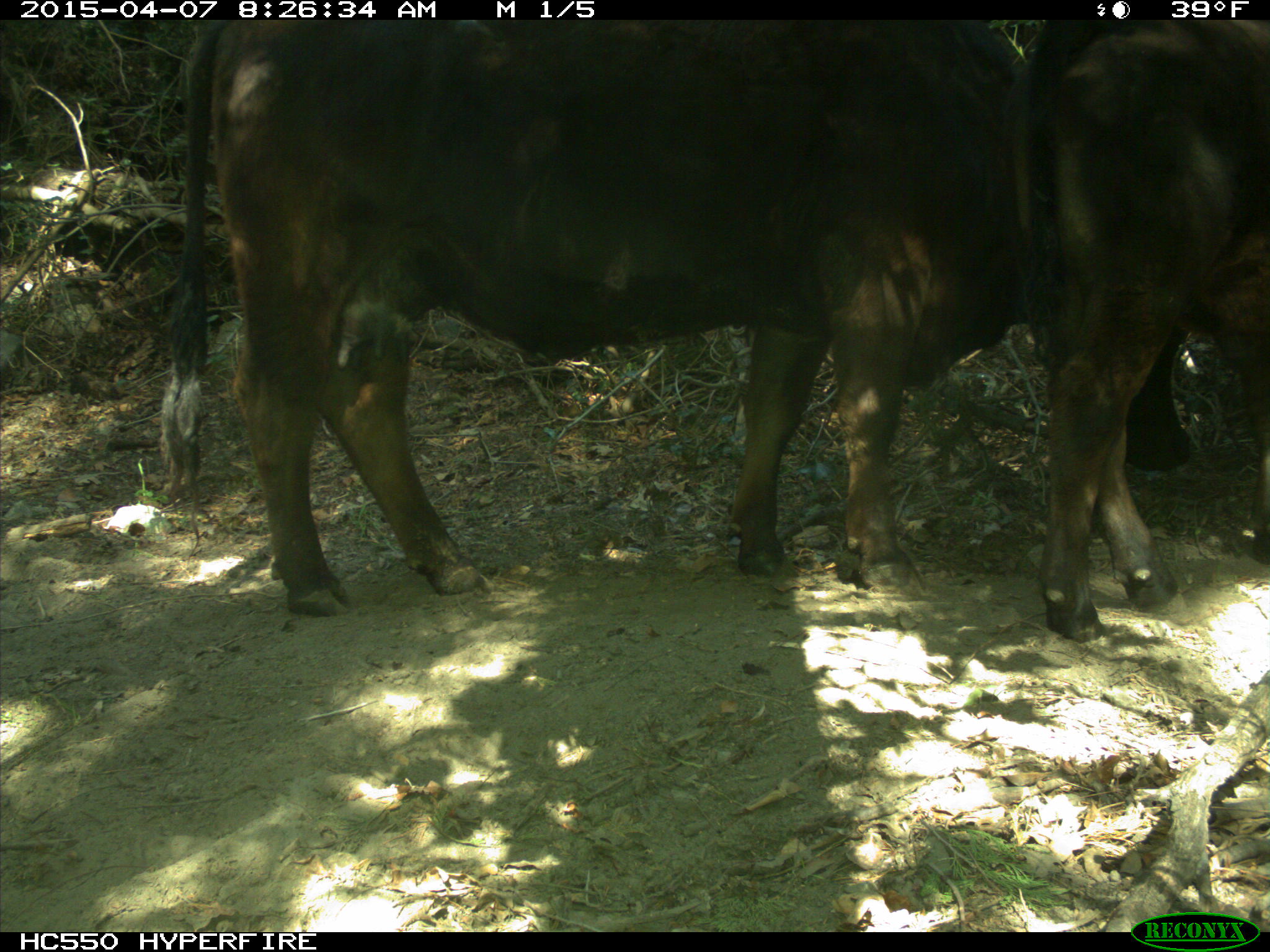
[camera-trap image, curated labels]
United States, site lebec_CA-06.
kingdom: Animalia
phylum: Chordata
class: Mammalia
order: Artiodactyla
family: Bovidae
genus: Bos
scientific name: Bos taurus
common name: domestic cow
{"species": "Bos taurus (domestic cow)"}